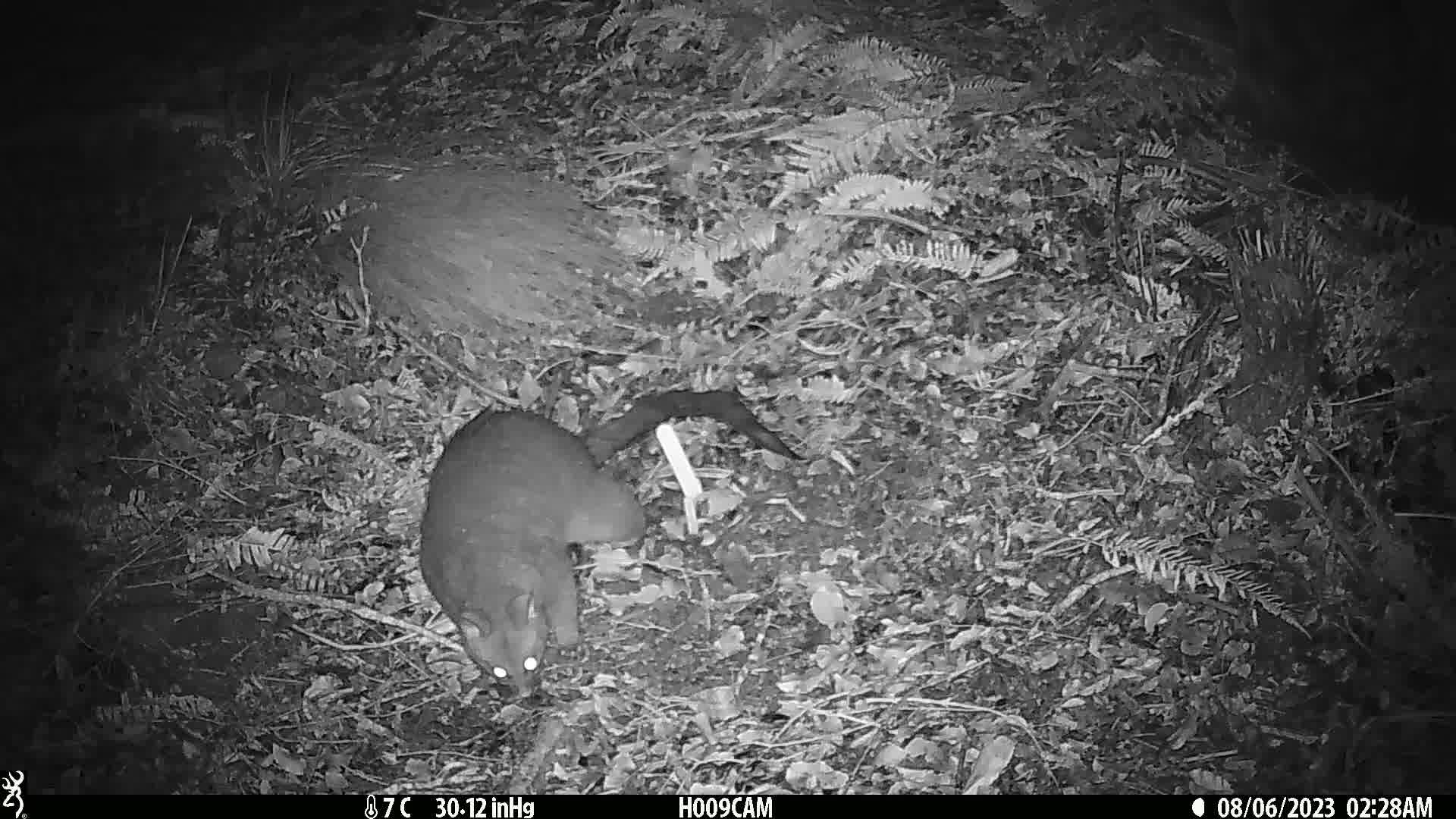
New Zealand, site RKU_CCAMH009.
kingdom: Animalia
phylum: Chordata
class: Mammalia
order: Diprotodontia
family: Phalangeridae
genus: Trichosurus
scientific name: Trichosurus vulpecula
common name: common brushtail possum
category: possum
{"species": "possum (common brushtail possum) (Trichosurus vulpecula)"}